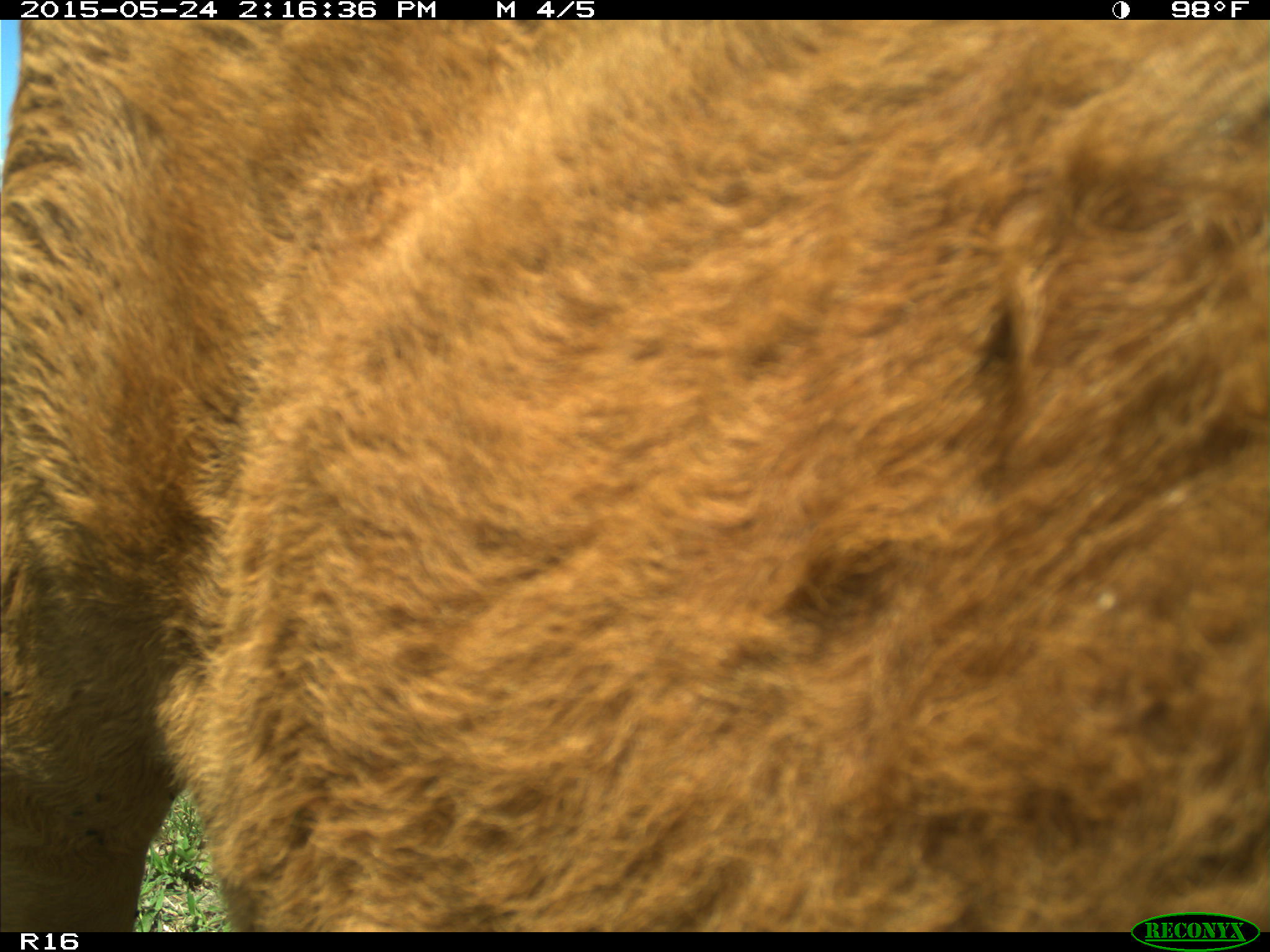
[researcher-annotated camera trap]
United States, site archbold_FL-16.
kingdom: Animalia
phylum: Chordata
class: Mammalia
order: Artiodactyla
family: Bovidae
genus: Bos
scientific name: Bos taurus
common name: domestic cow